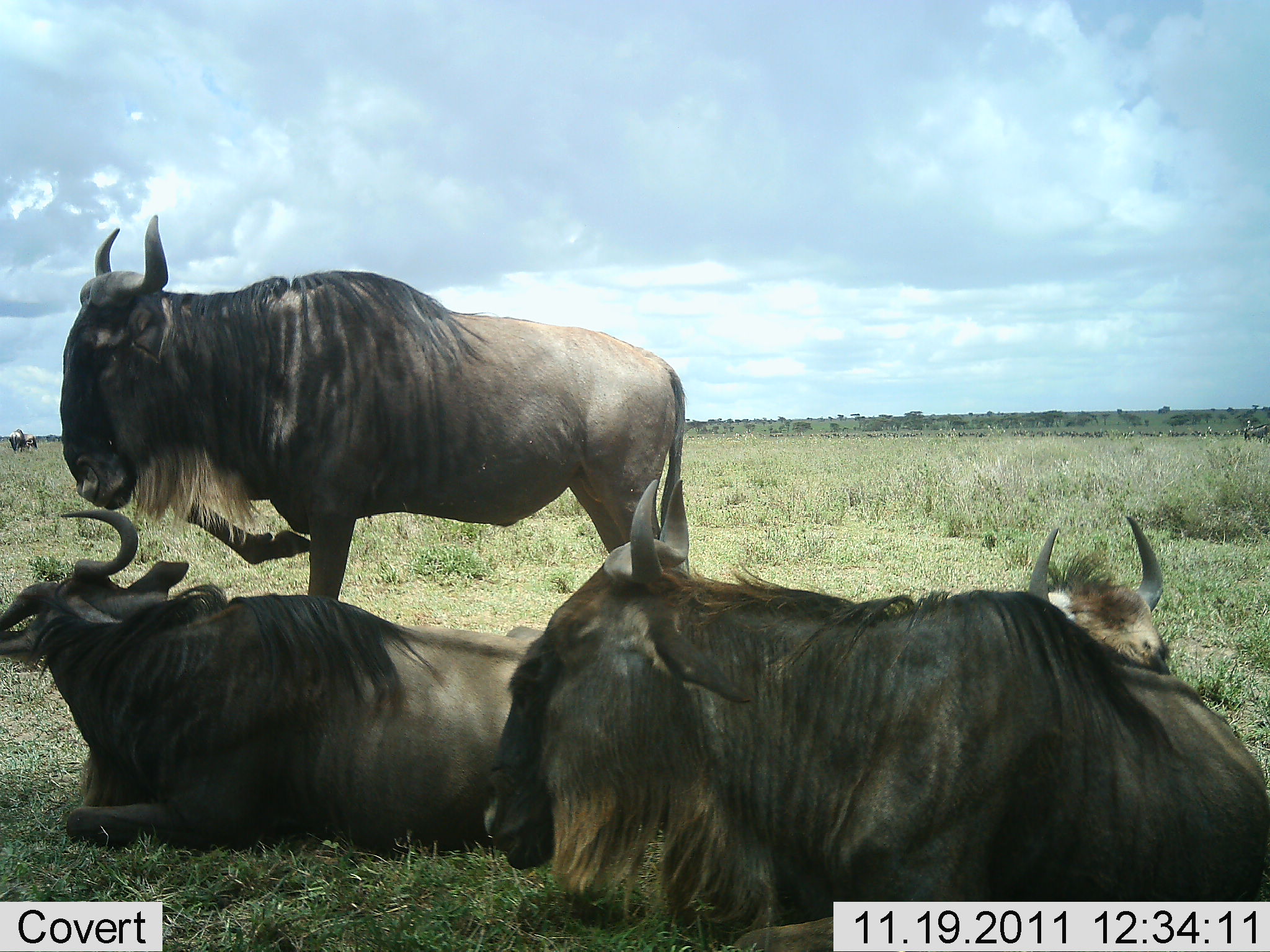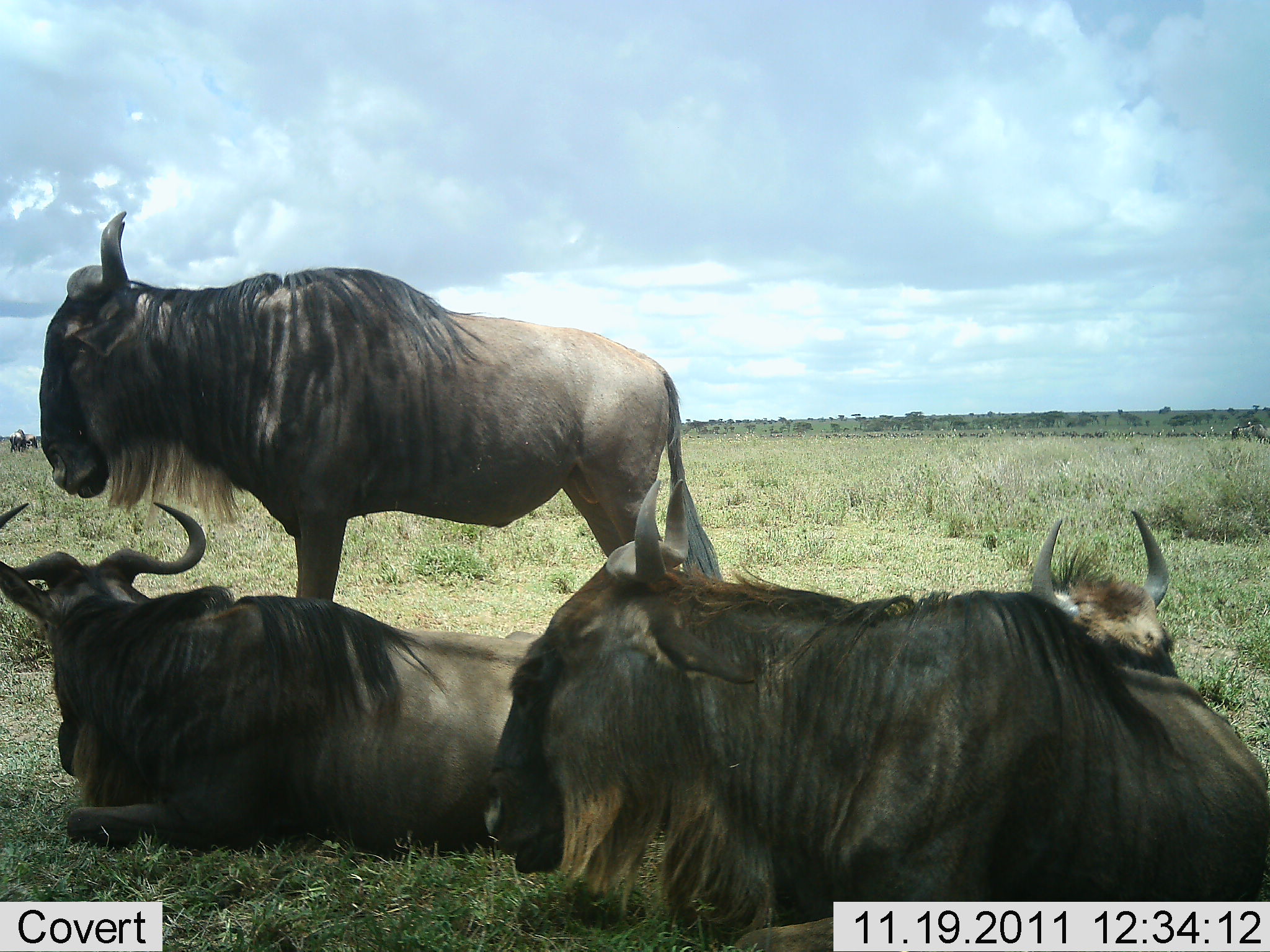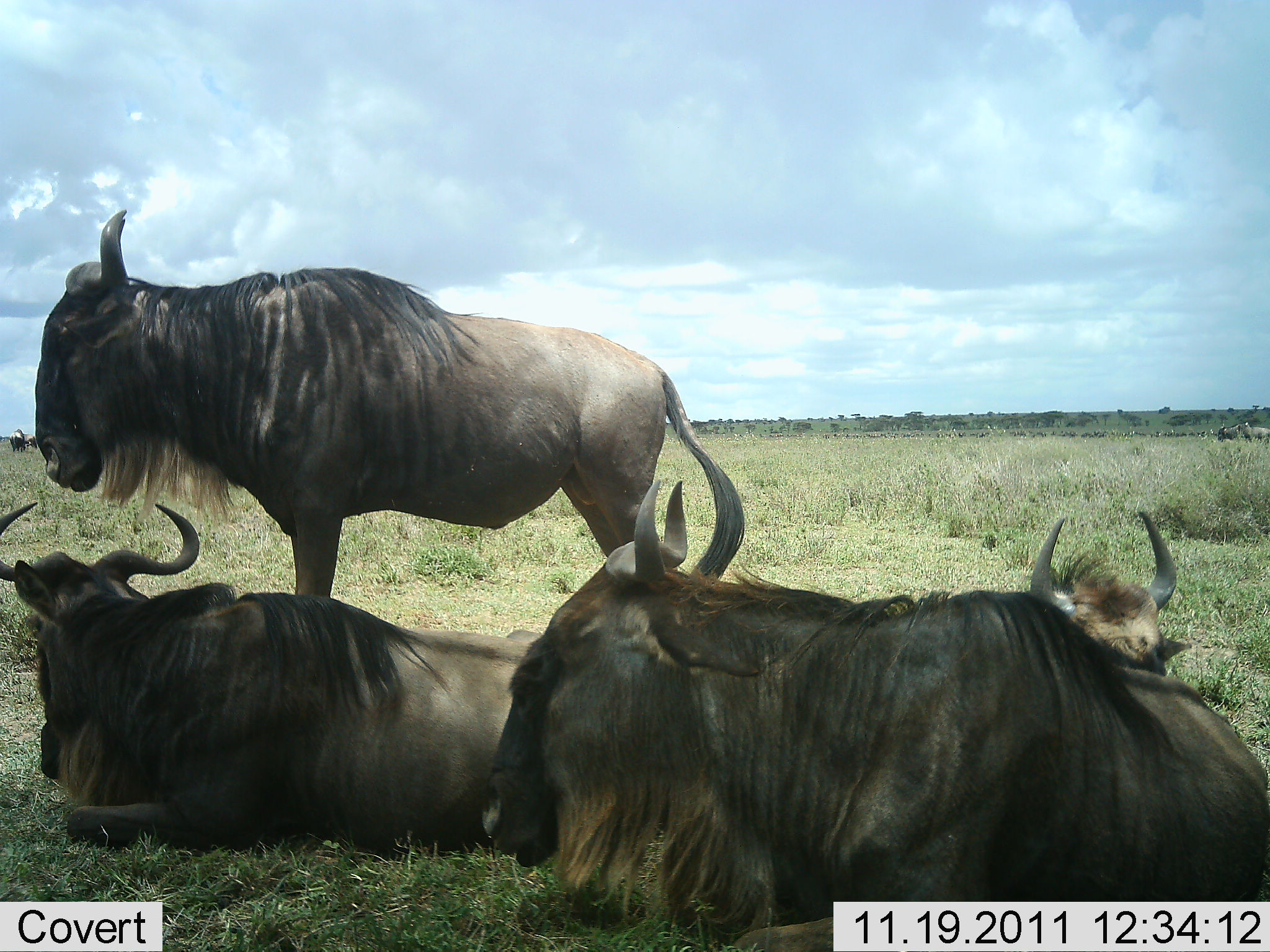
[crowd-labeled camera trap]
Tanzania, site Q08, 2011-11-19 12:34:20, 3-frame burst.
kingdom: Animalia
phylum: Chordata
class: Mammalia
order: Artiodactyla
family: Bovidae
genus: Connochaetes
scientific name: Connochaetes taurinus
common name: blue wildebeest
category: wildebeest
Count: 4.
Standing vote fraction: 90%.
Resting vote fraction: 100%.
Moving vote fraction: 0%.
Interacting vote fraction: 10%.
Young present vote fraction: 0%.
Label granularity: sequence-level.